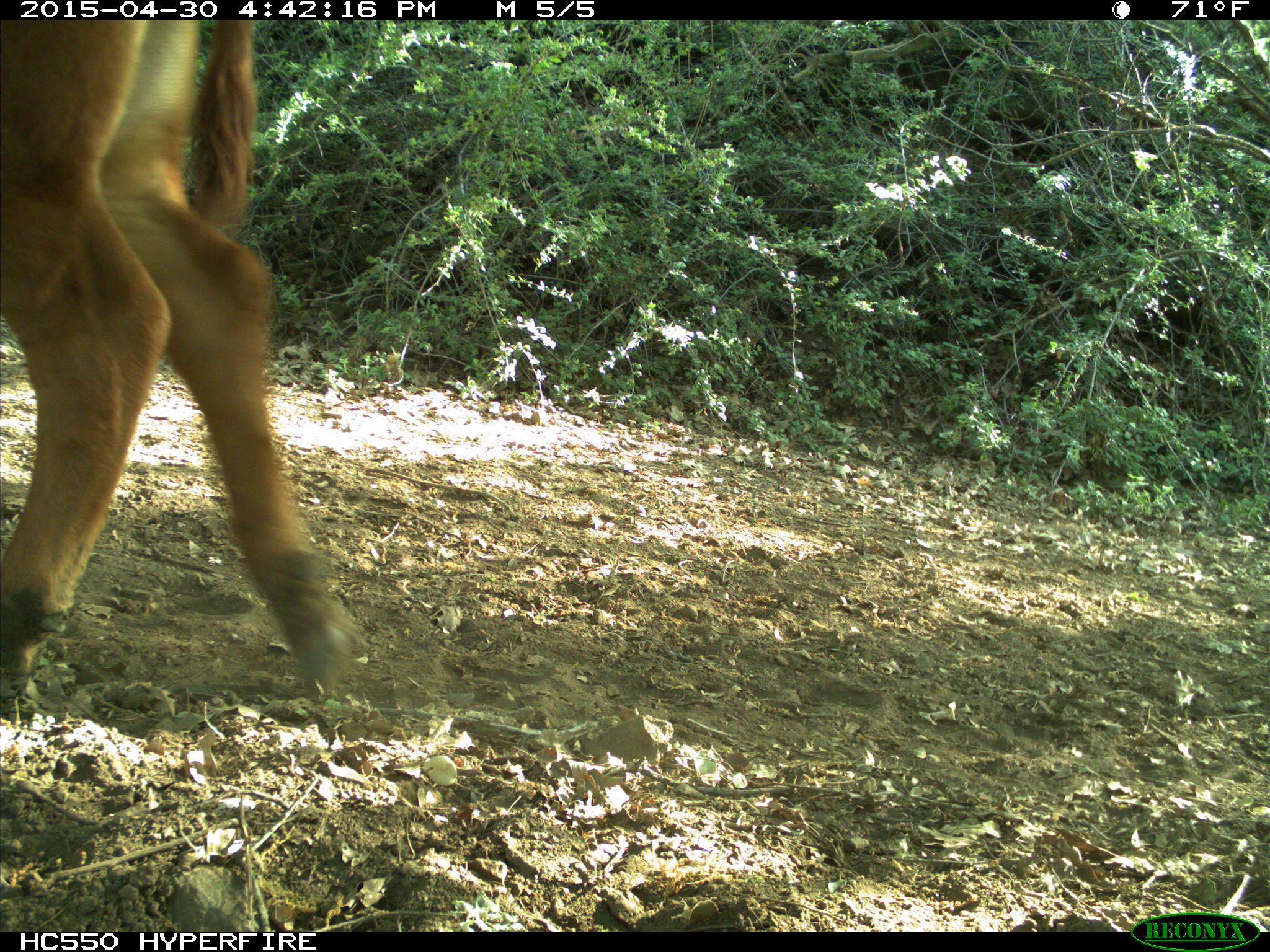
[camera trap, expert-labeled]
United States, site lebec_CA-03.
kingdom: Animalia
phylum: Chordata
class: Mammalia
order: Artiodactyla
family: Bovidae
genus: Bos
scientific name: Bos taurus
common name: domestic cow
Bos taurus (domestic cow).